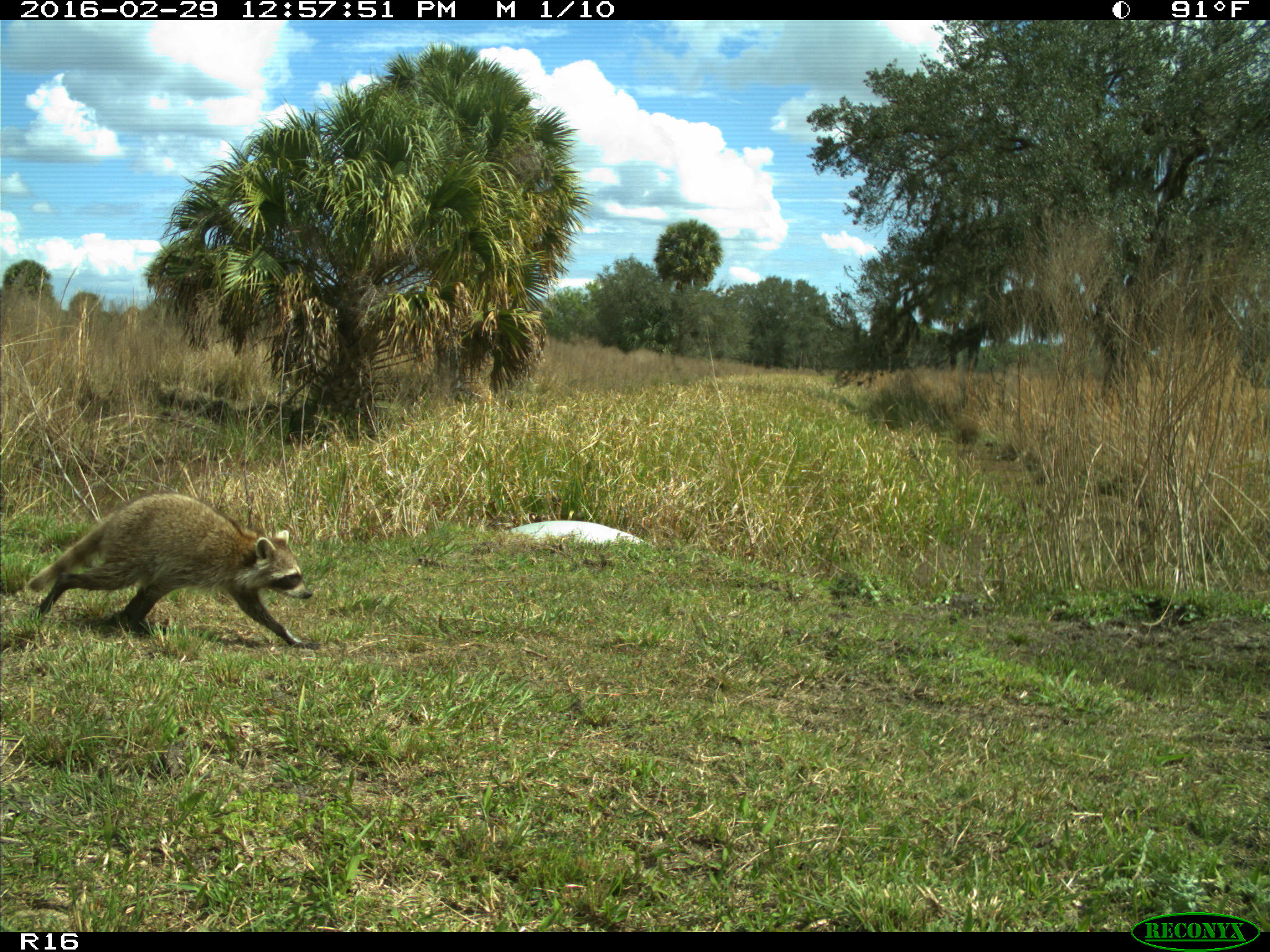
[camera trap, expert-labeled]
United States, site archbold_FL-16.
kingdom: Animalia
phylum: Chordata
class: Mammalia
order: Carnivora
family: Procyonidae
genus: Procyon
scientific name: Procyon lotor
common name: common raccoon